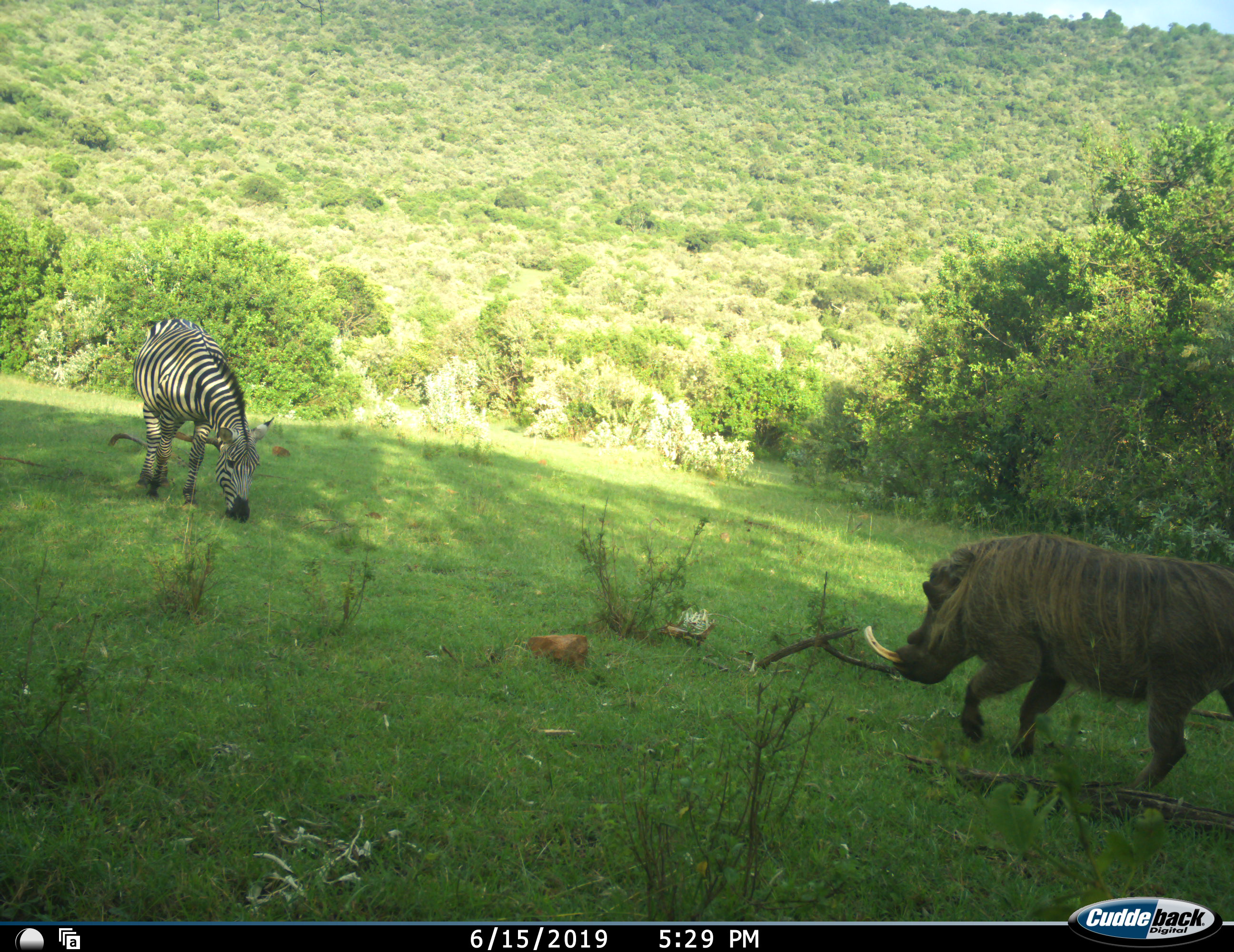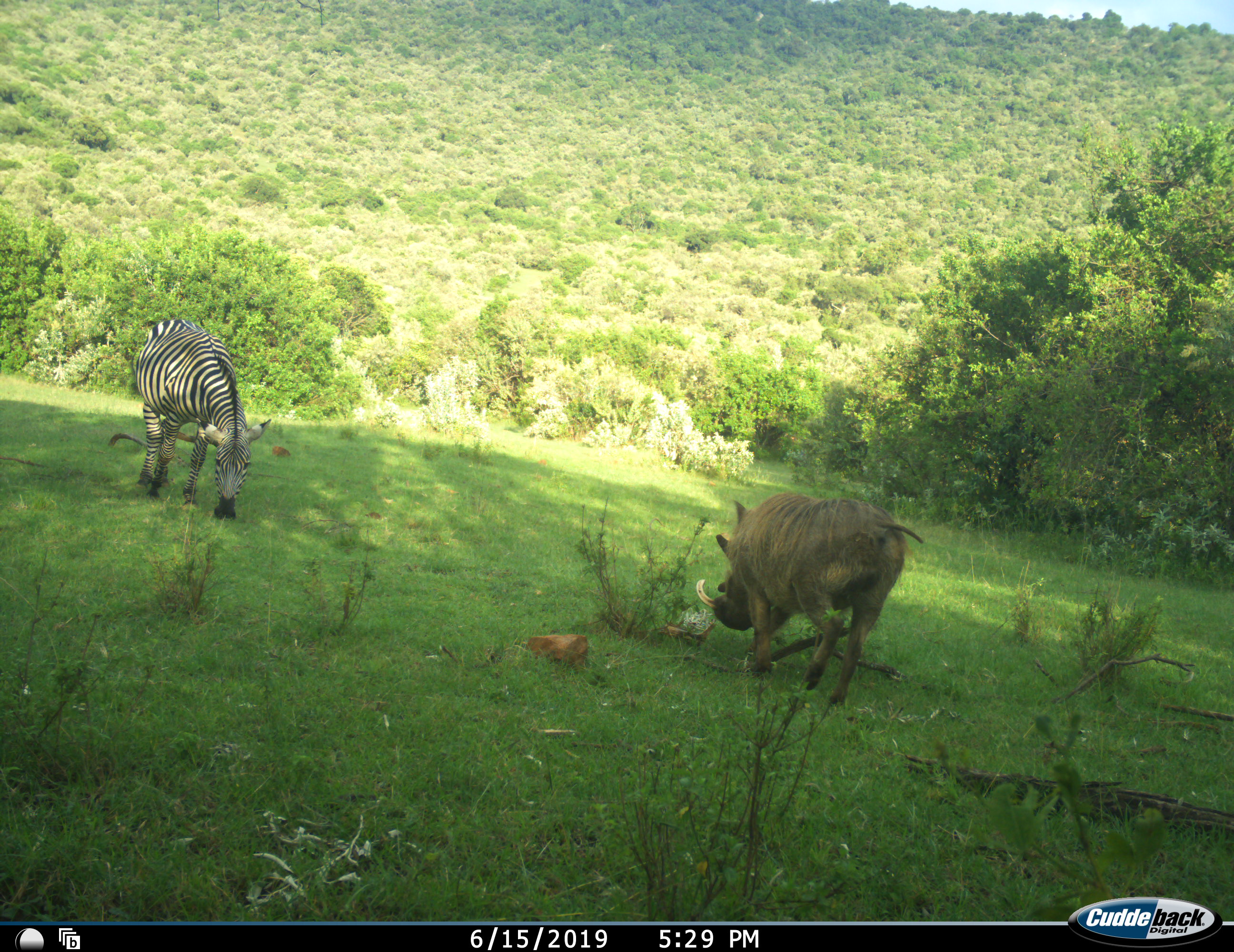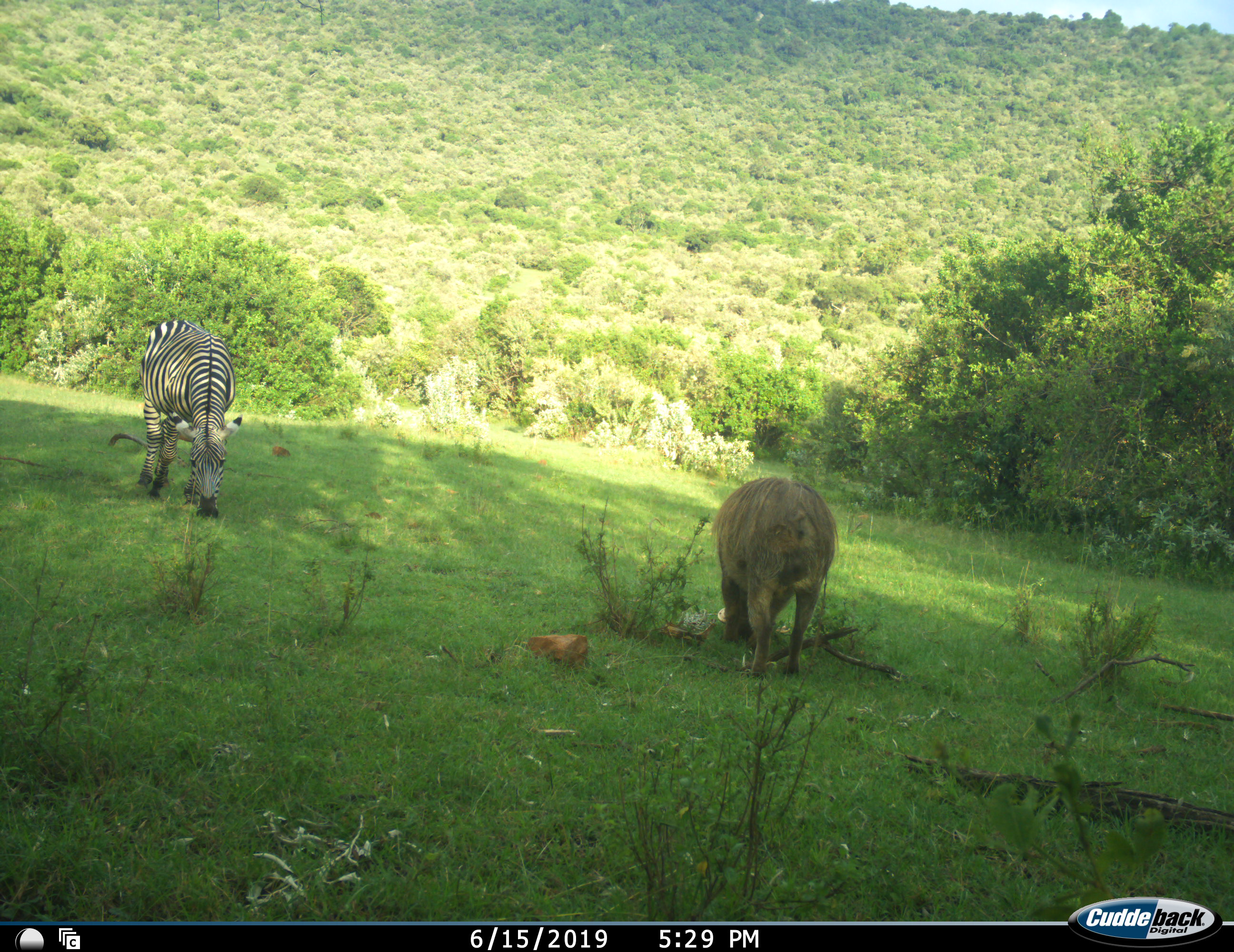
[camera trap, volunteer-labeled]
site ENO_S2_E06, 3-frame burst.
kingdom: Animalia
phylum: Chordata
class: Mammalia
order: Artiodactyla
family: Suidae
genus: Phacochoerus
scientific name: Phacochoerus africanus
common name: warthog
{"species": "warthog (Phacochoerus africanus)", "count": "1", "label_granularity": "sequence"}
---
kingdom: Animalia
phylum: Chordata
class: Mammalia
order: Perissodactyla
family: Equidae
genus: Equus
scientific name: Equus quagga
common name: plains zebra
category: zebraplains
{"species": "zebraplains (plains zebra) (Equus quagga)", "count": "1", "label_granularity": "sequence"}